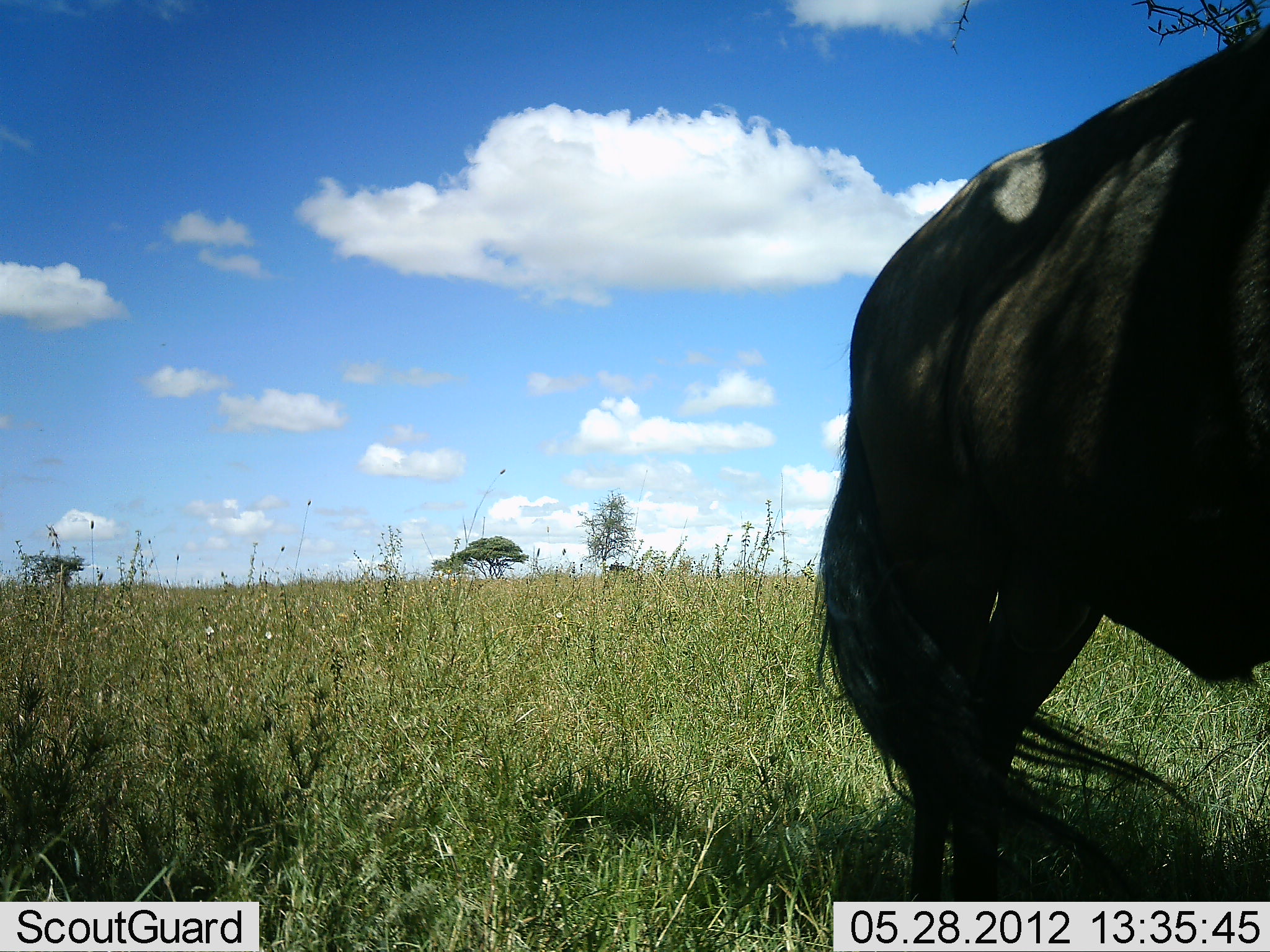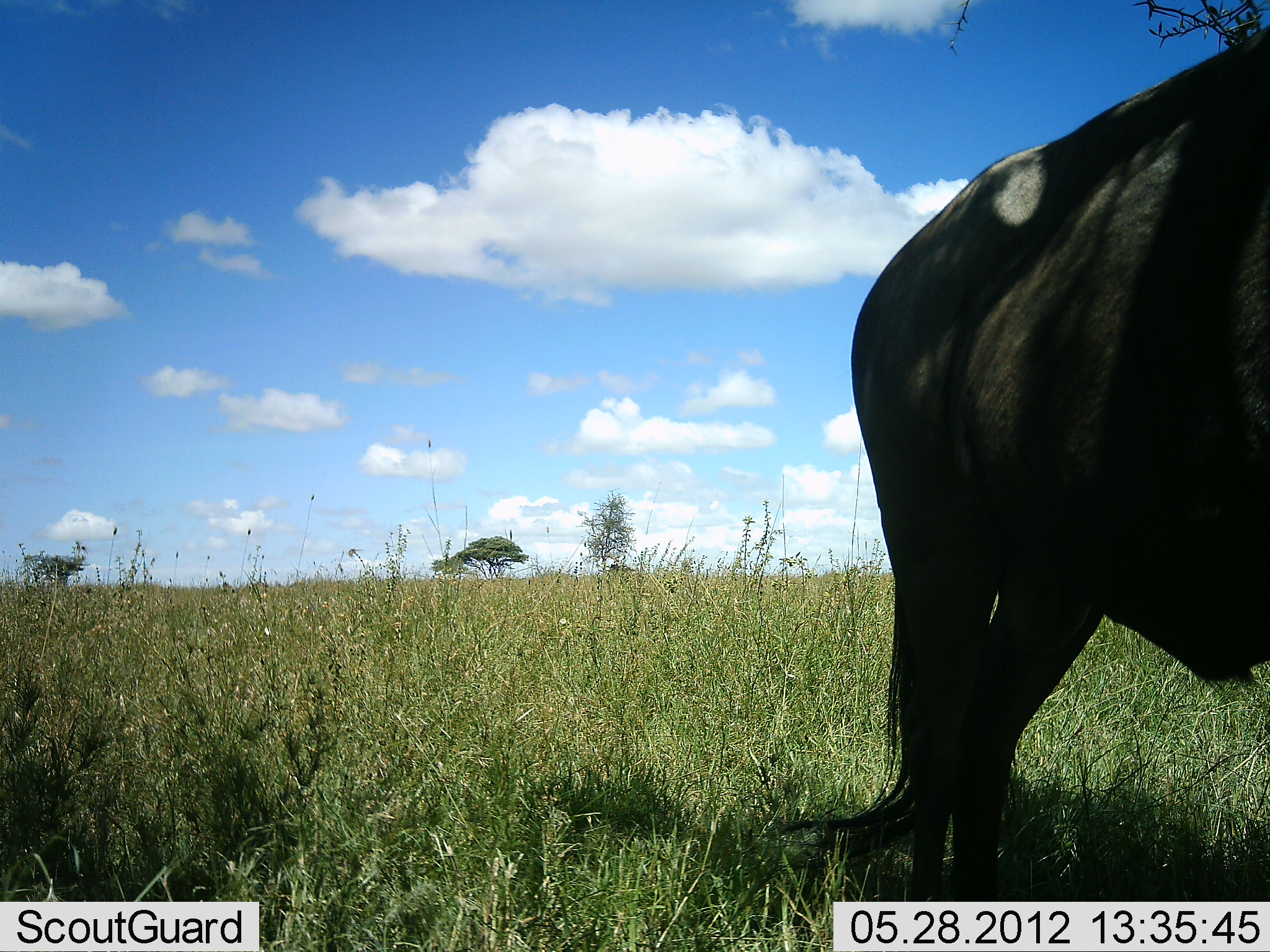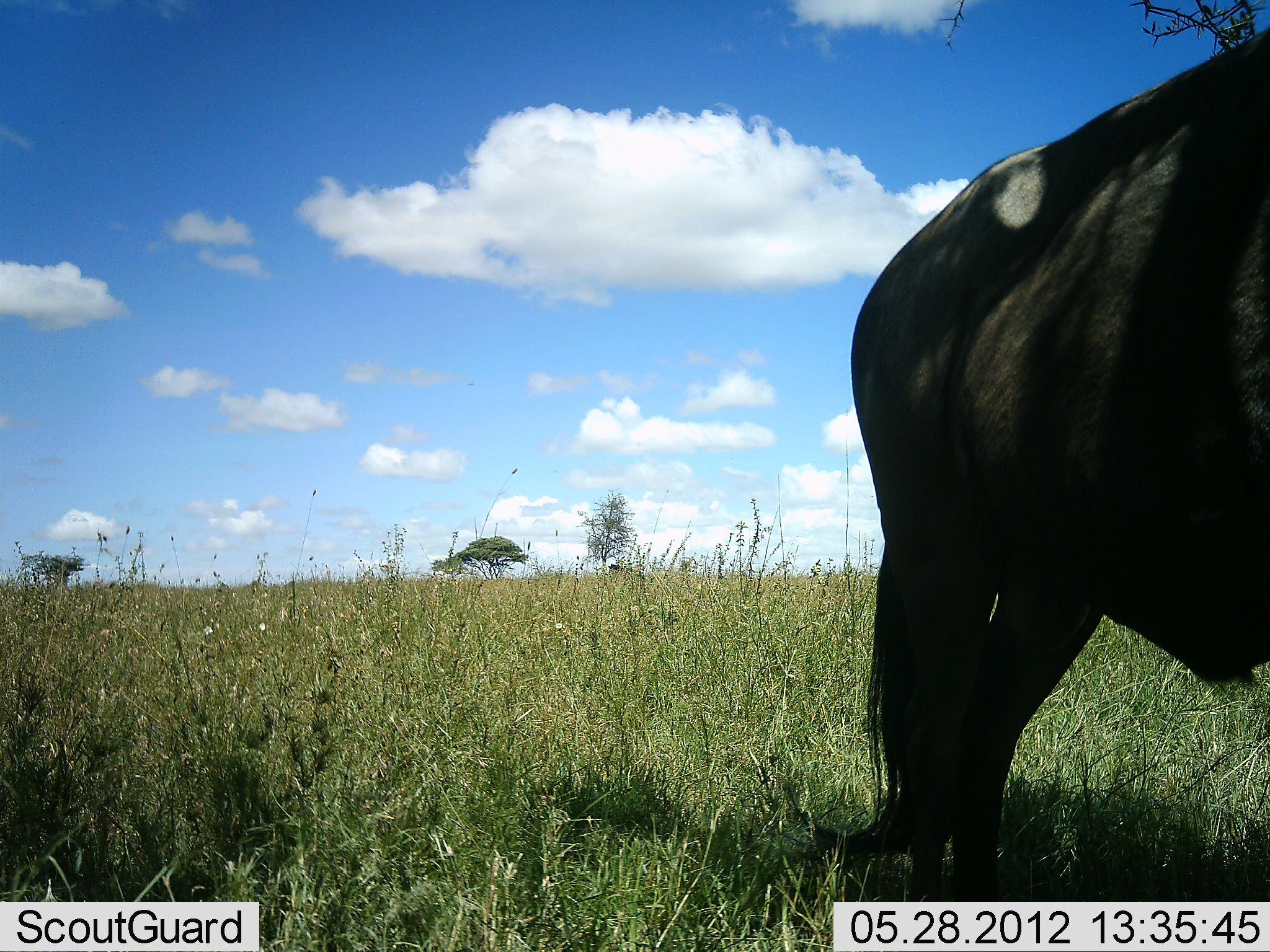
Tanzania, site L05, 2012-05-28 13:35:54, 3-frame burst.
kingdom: Animalia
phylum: Chordata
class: Mammalia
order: Artiodactyla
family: Bovidae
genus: Connochaetes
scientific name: Connochaetes taurinus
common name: blue wildebeest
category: wildebeest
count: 1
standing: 90%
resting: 10%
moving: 0%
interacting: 0%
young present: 0%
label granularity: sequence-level